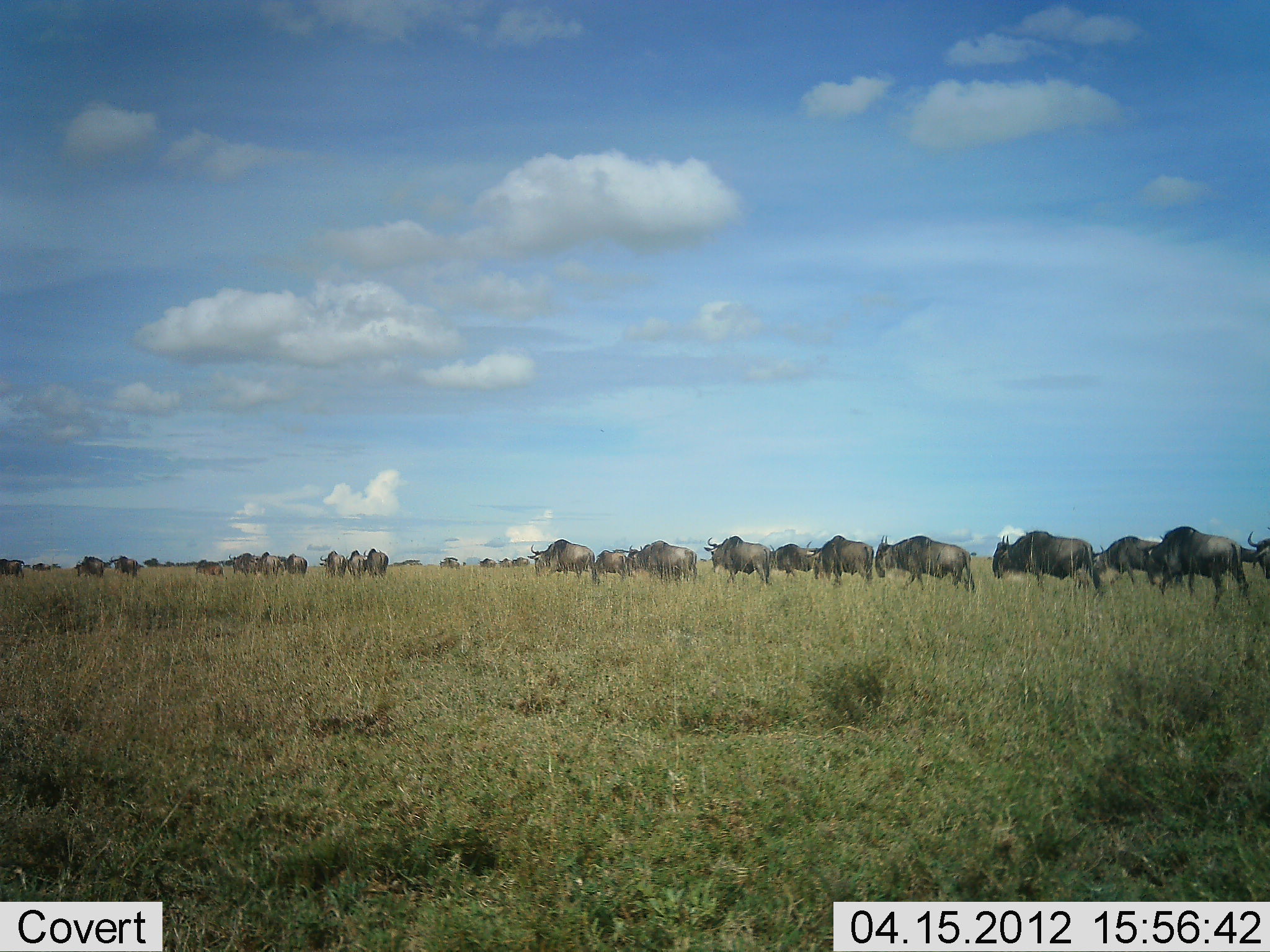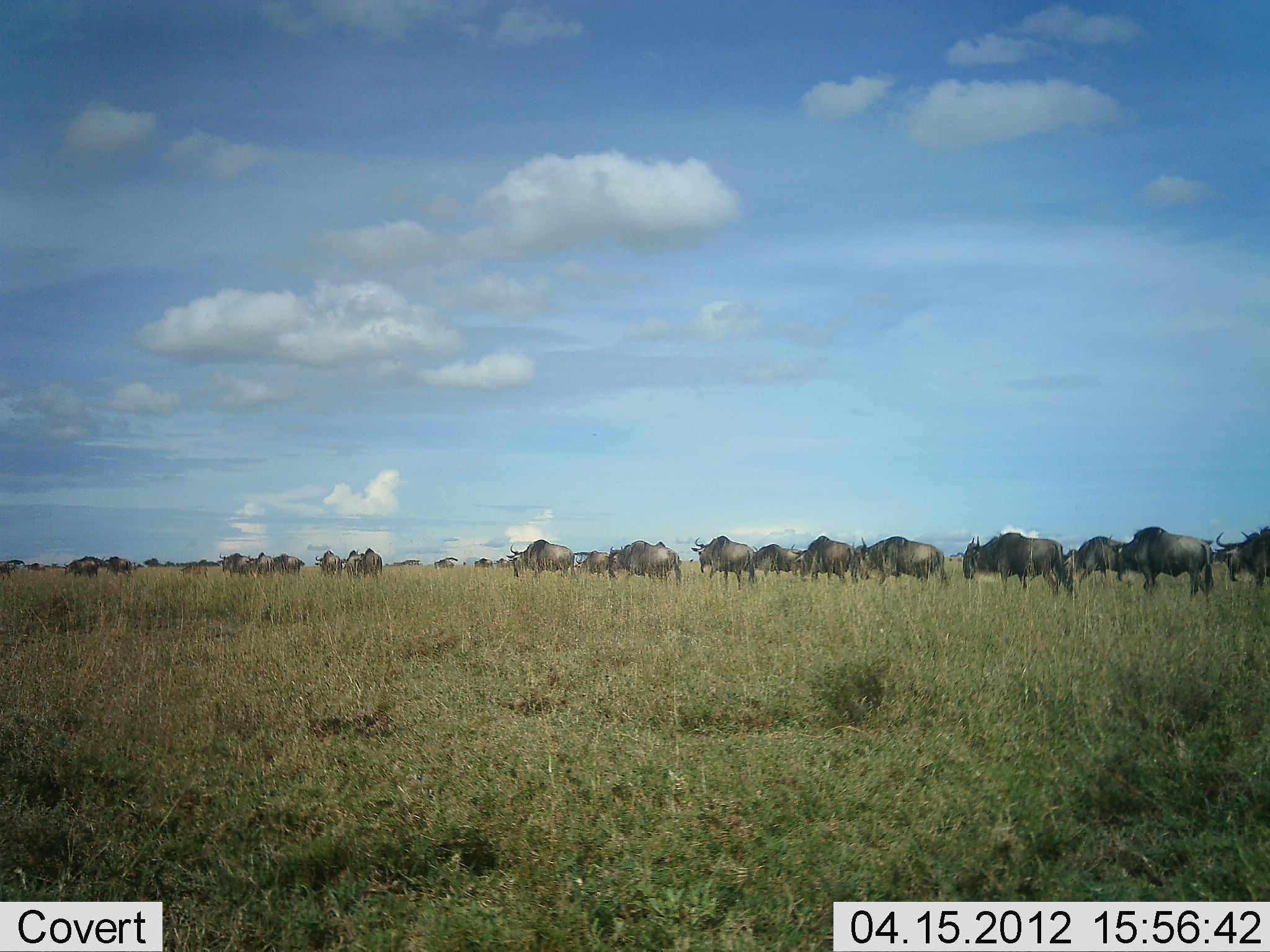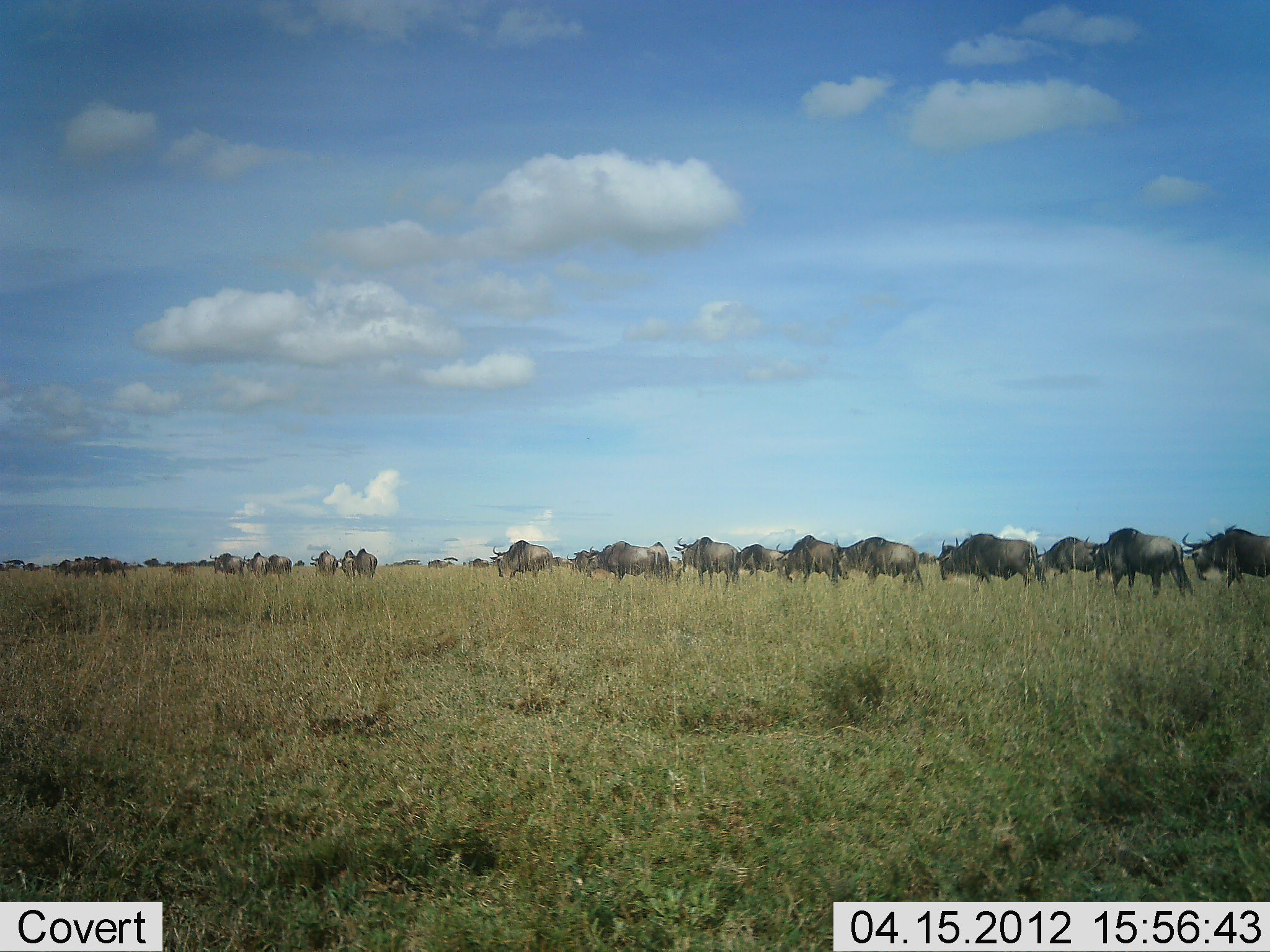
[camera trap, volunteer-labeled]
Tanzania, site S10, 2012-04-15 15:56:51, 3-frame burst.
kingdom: Animalia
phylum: Chordata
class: Mammalia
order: Artiodactyla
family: Bovidae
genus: Connochaetes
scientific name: Connochaetes taurinus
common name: blue wildebeest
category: wildebeest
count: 11-50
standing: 20%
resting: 7%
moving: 93%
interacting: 0%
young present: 0%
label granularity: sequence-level